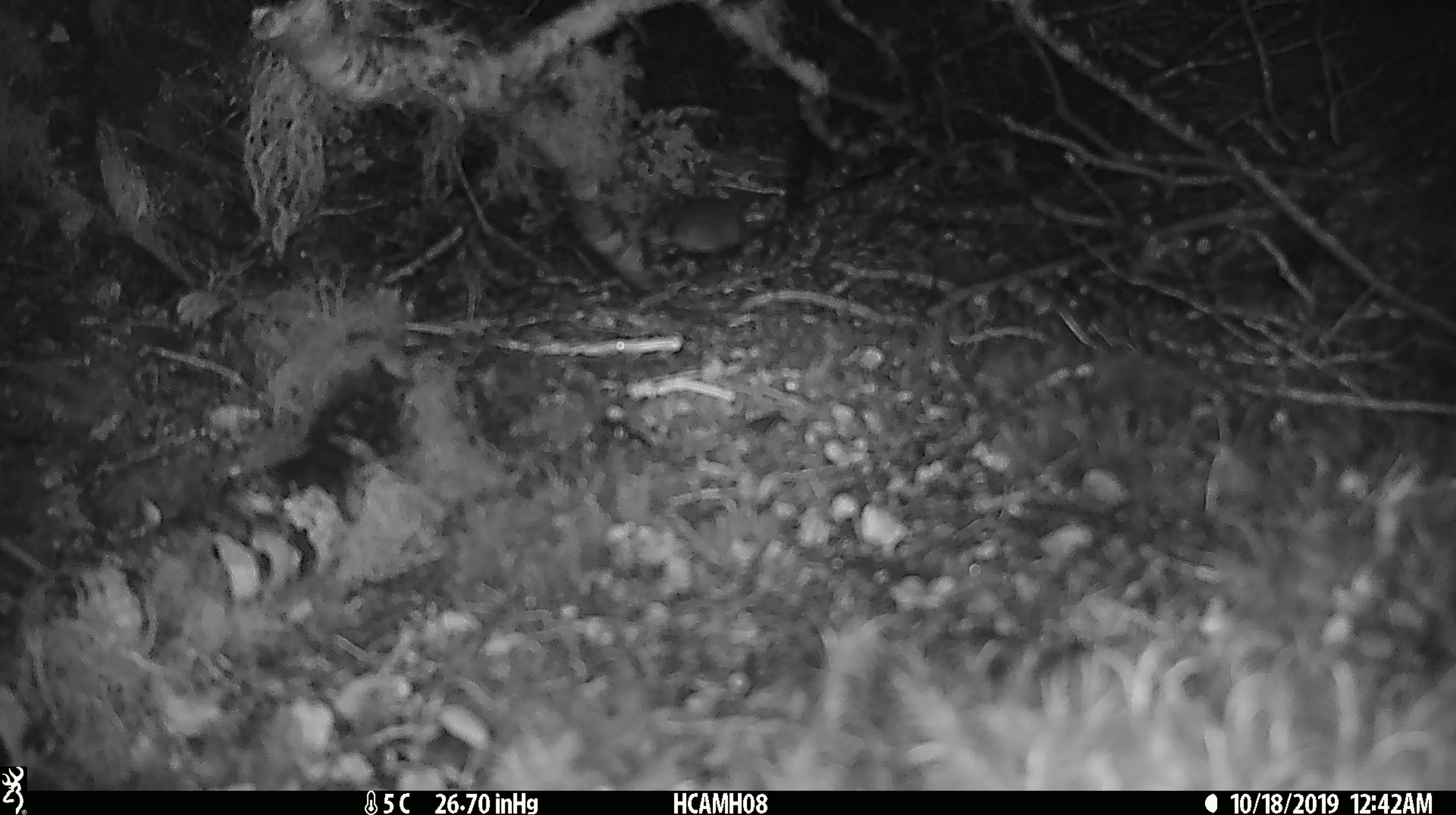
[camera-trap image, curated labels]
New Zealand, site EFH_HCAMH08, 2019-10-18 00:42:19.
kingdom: Animalia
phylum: Chordata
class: Mammalia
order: Rodentia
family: Muridae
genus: Mus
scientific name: Mus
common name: mouse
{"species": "mouse (Mus)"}